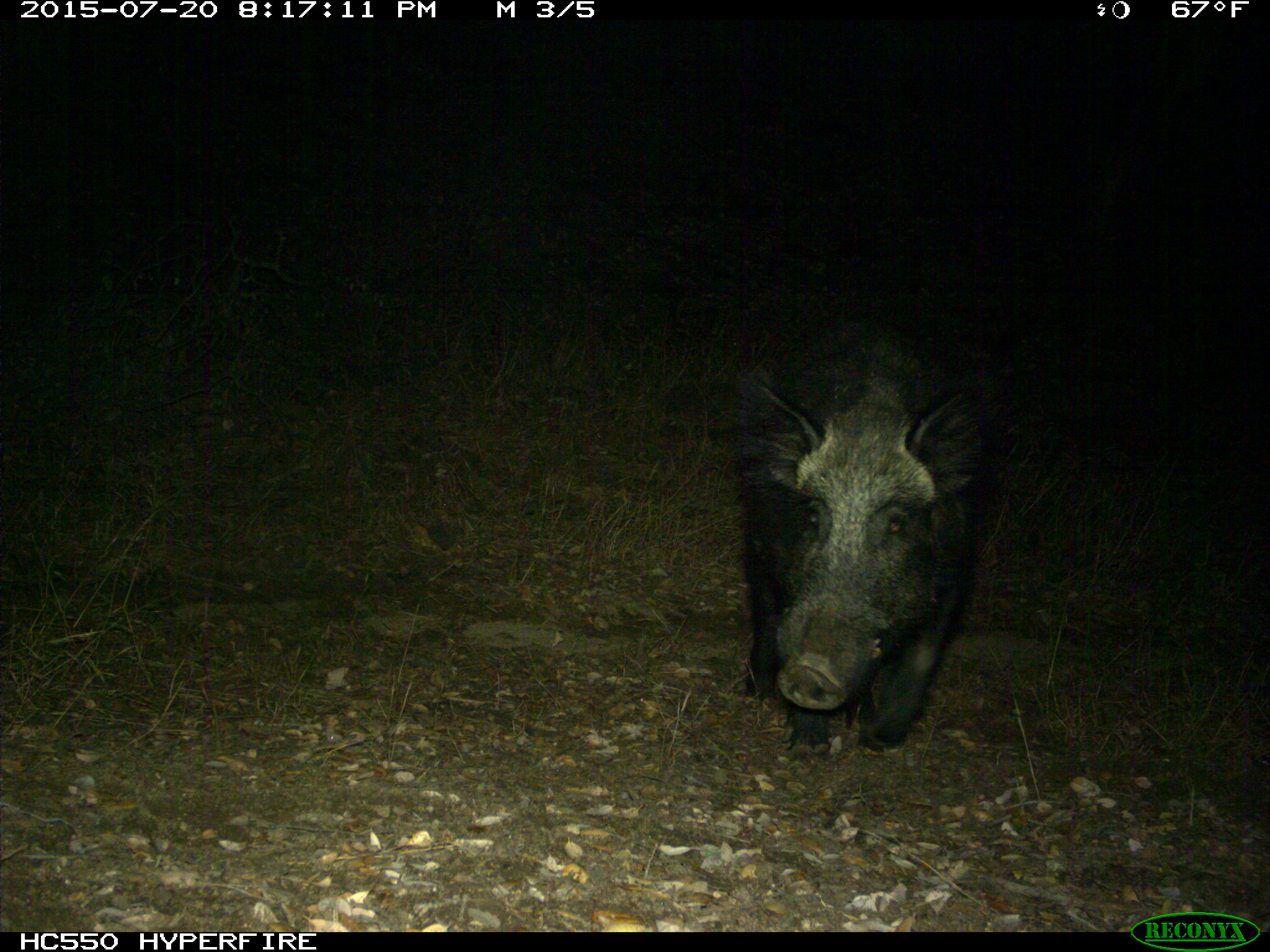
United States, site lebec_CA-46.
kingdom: Animalia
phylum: Chordata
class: Mammalia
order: Artiodactyla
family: Suidae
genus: Sus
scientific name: Sus scrofa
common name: wild boar